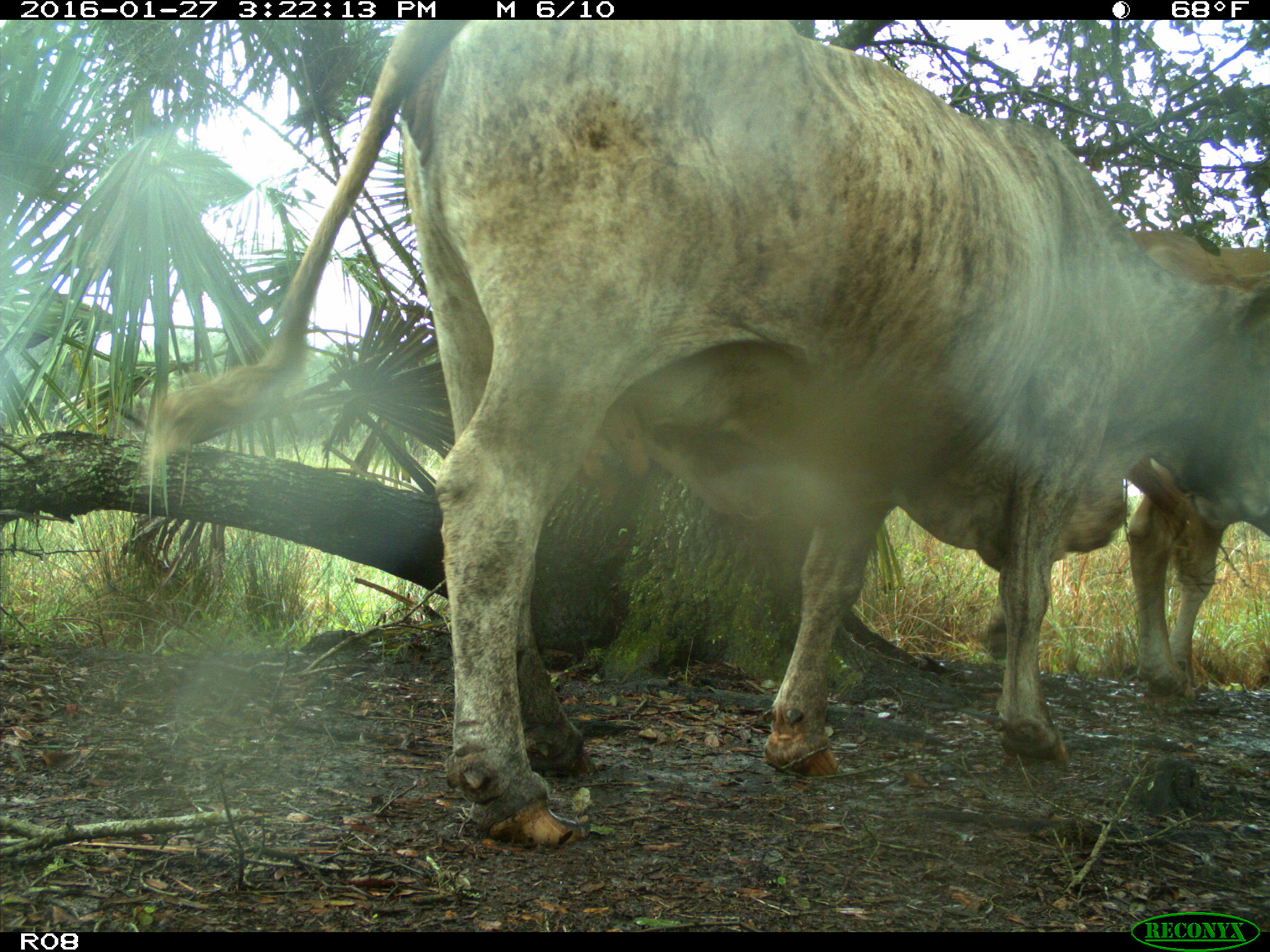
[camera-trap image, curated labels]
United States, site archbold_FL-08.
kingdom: Animalia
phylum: Chordata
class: Mammalia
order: Artiodactyla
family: Bovidae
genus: Bos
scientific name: Bos taurus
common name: domestic cow